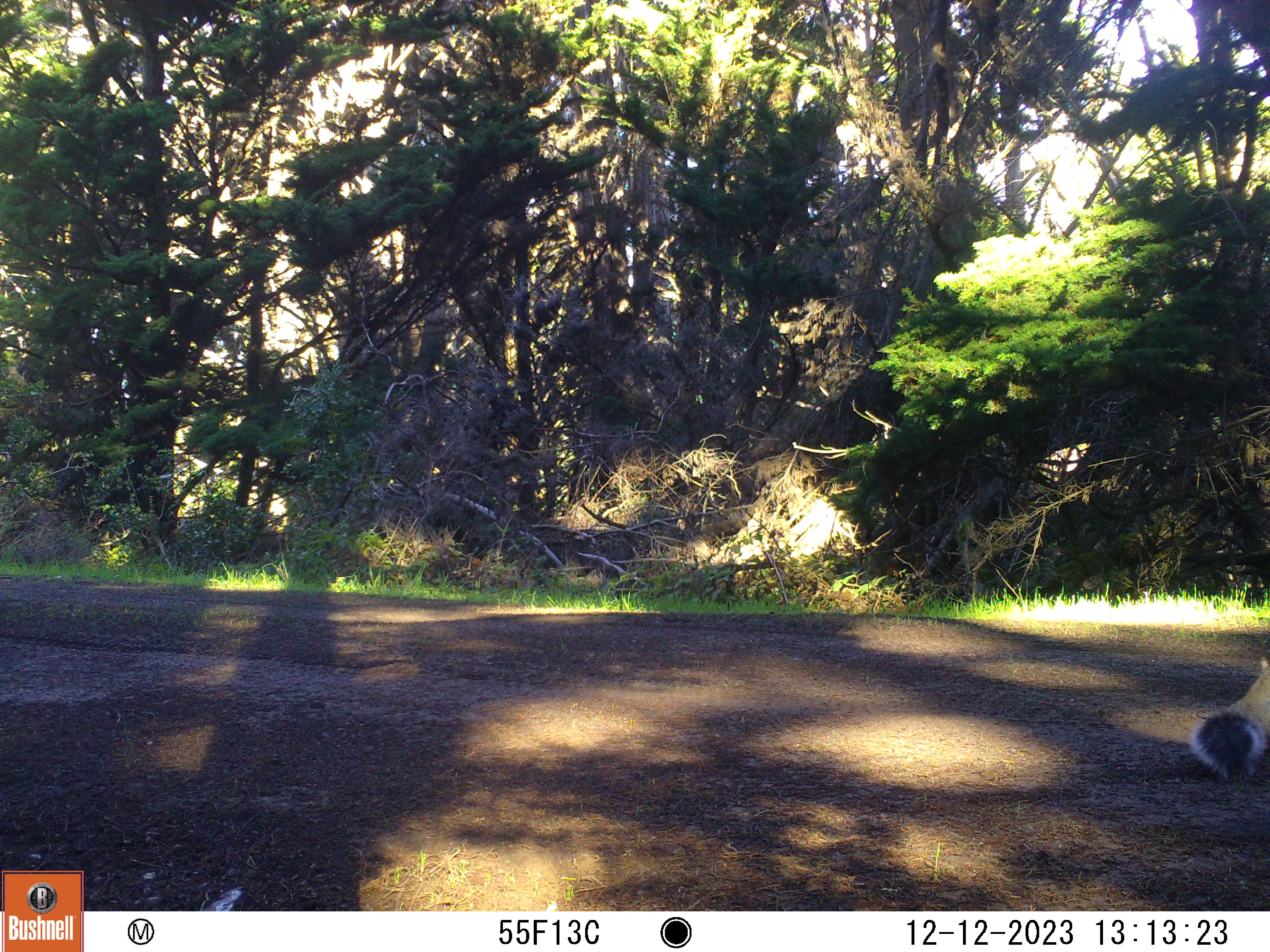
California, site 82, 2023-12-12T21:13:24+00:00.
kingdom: Animalia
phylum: Chordata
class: Mammalia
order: Rodentia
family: Sciuridae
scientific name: Sciuridae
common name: squirrel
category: unknown squirrel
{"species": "unknown squirrel (squirrel) (Sciuridae)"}